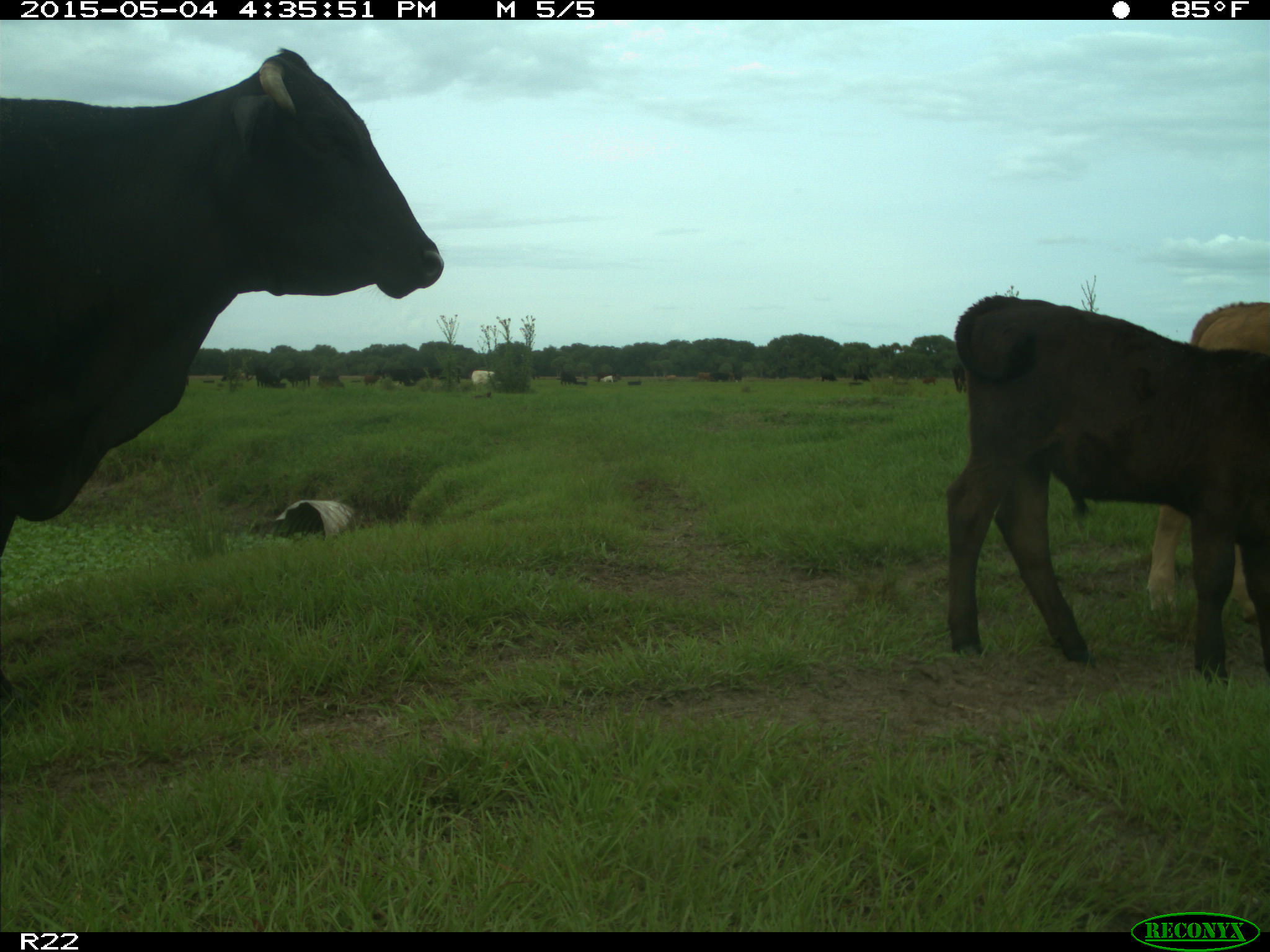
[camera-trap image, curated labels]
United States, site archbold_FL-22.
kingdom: Animalia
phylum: Chordata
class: Mammalia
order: Artiodactyla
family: Bovidae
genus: Bos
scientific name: Bos taurus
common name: domestic cow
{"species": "Bos taurus (domestic cow)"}